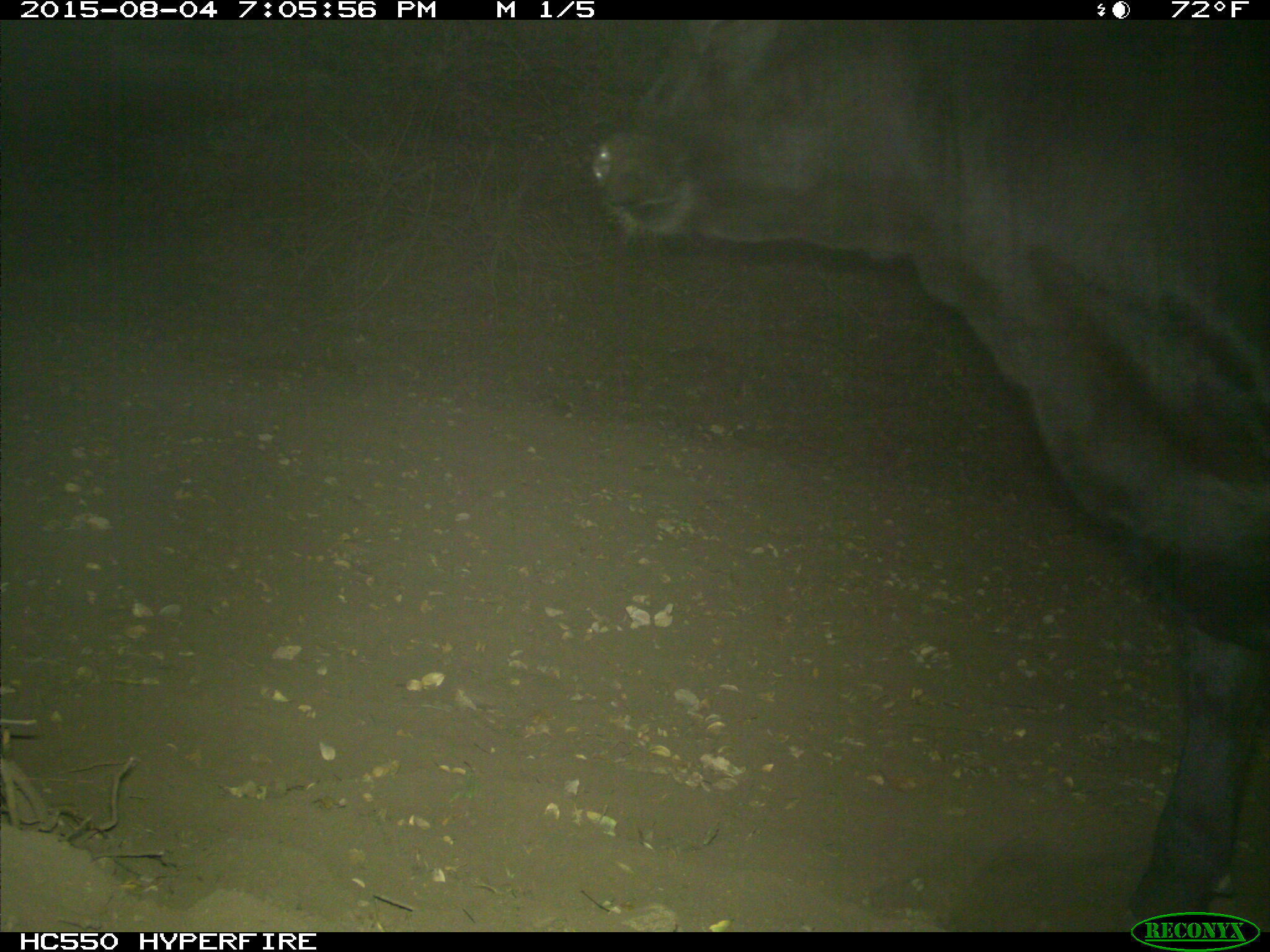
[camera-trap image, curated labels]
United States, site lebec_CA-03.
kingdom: Animalia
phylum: Chordata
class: Mammalia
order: Artiodactyla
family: Bovidae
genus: Bos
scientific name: Bos taurus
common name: domestic cow